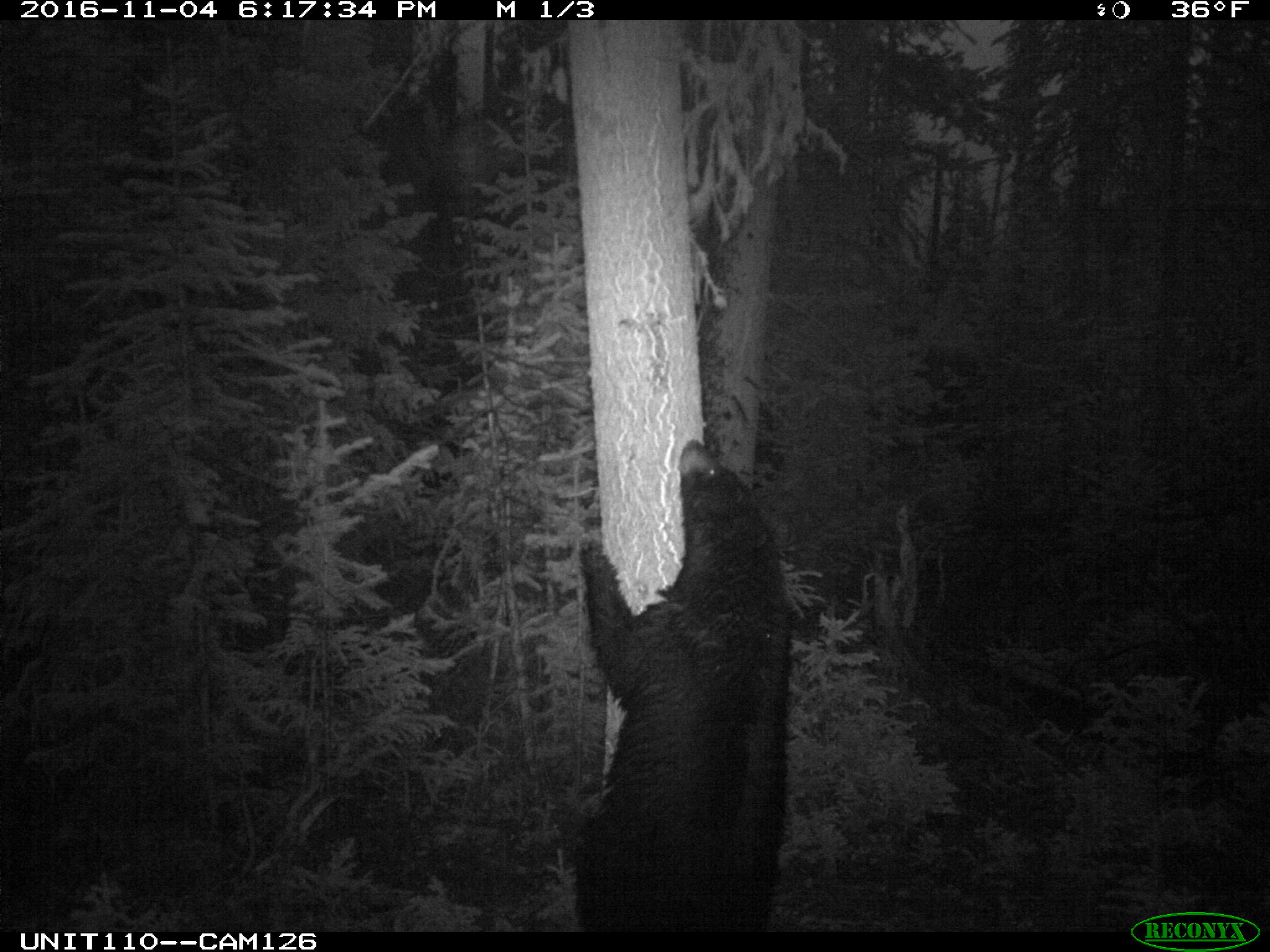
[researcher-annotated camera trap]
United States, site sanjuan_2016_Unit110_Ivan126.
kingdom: Animalia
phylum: Chordata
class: Mammalia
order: Carnivora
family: Ursidae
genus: Ursus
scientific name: Ursus americanus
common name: american black bear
Ursus americanus (american black bear).